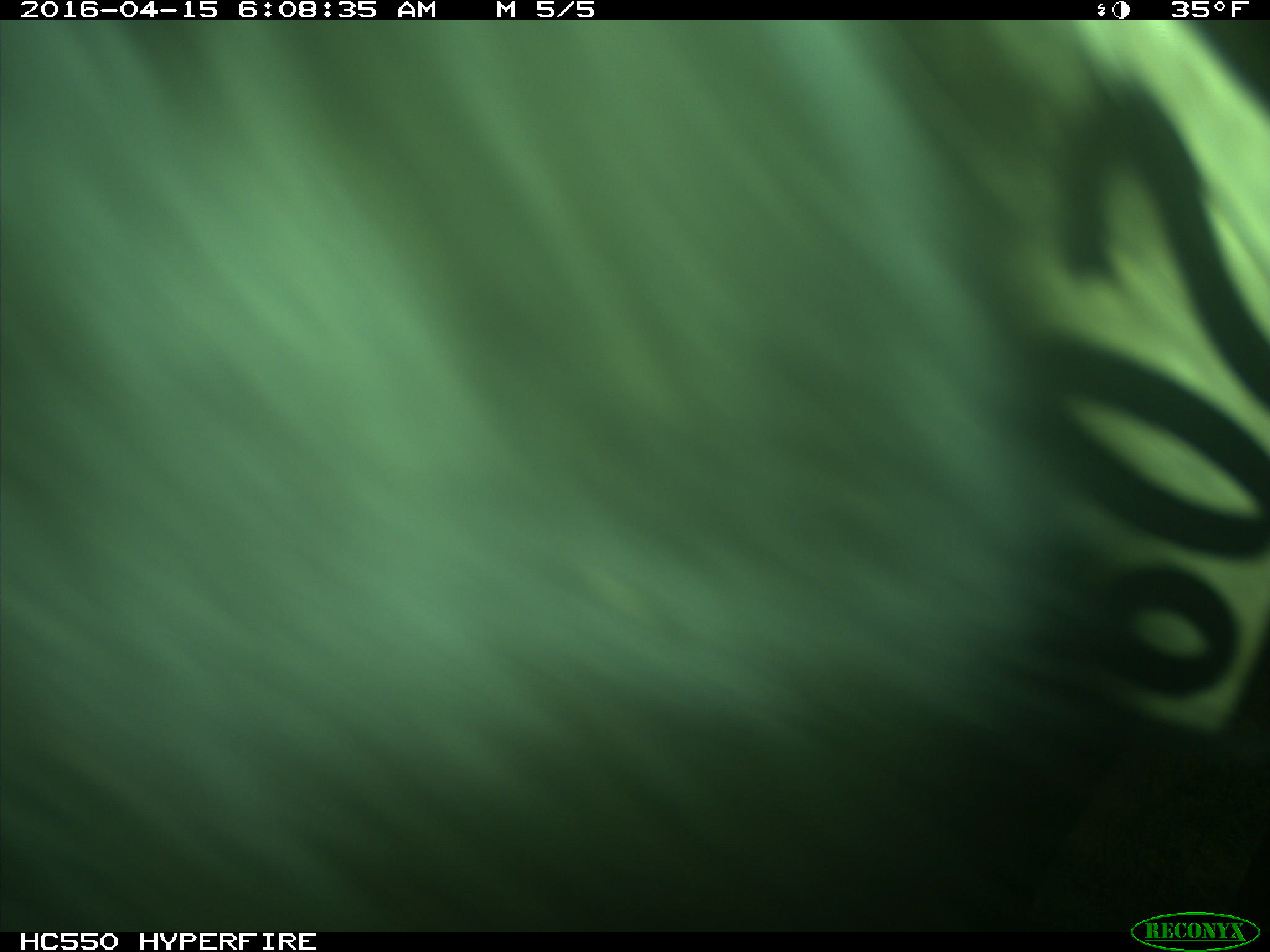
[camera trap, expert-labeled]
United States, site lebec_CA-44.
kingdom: Animalia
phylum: Chordata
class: Mammalia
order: Artiodactyla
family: Bovidae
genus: Bos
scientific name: Bos taurus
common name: domestic cow